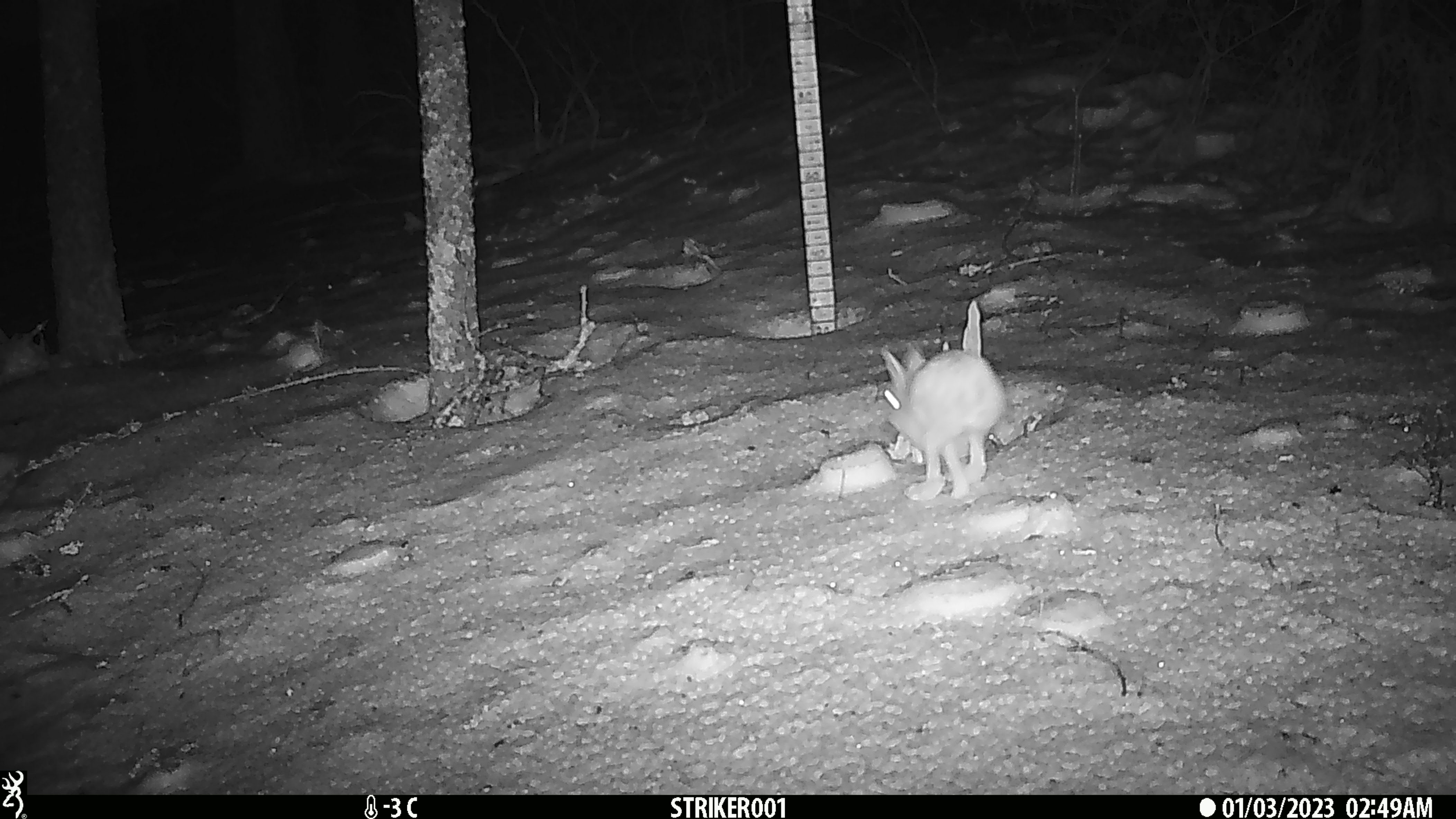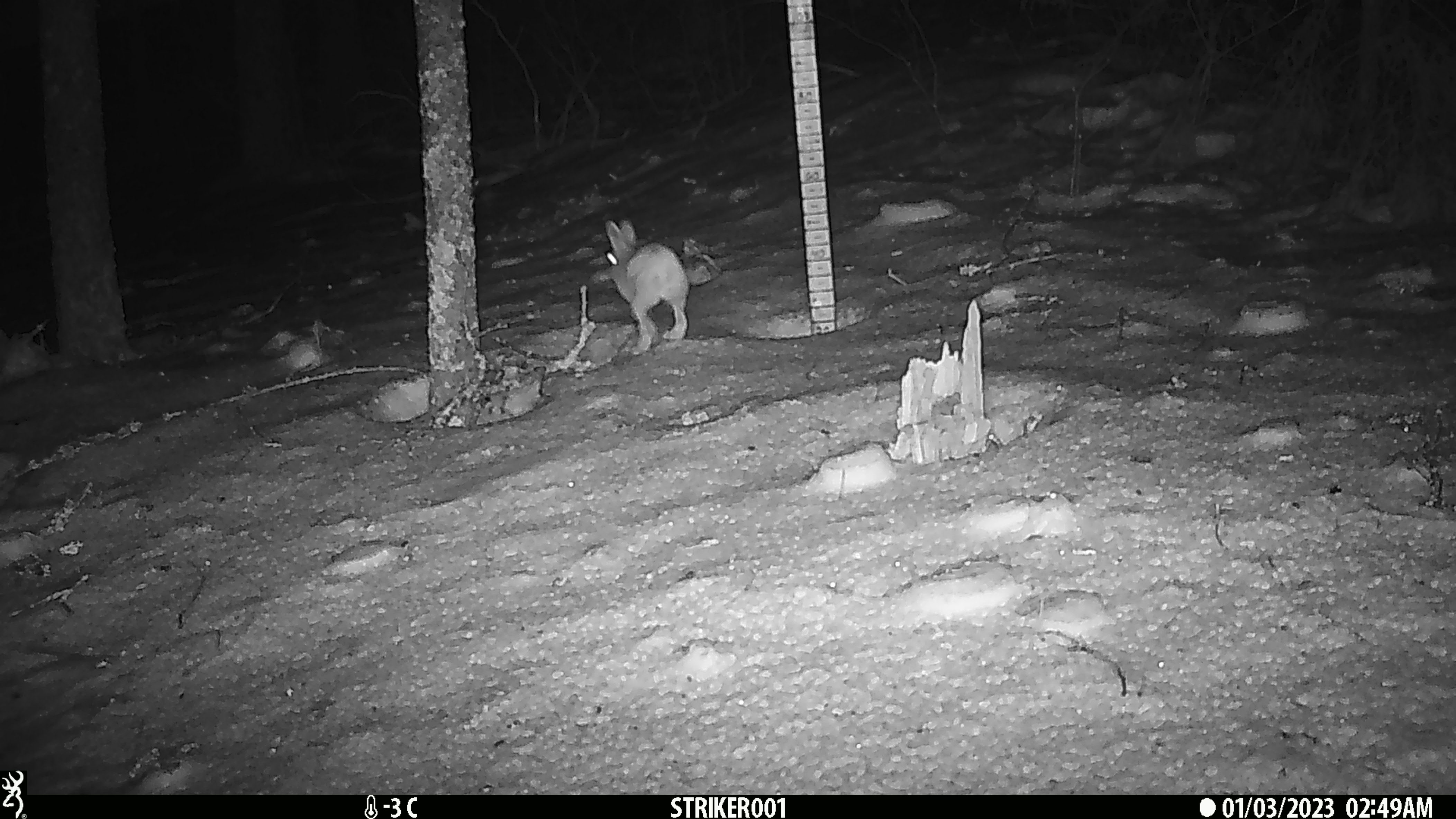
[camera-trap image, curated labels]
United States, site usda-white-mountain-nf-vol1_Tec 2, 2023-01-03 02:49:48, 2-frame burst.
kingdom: Animalia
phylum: Chordata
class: Mammalia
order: Lagomorpha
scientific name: Lagomorpha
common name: rabbit or hare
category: rabbit or hare sp.